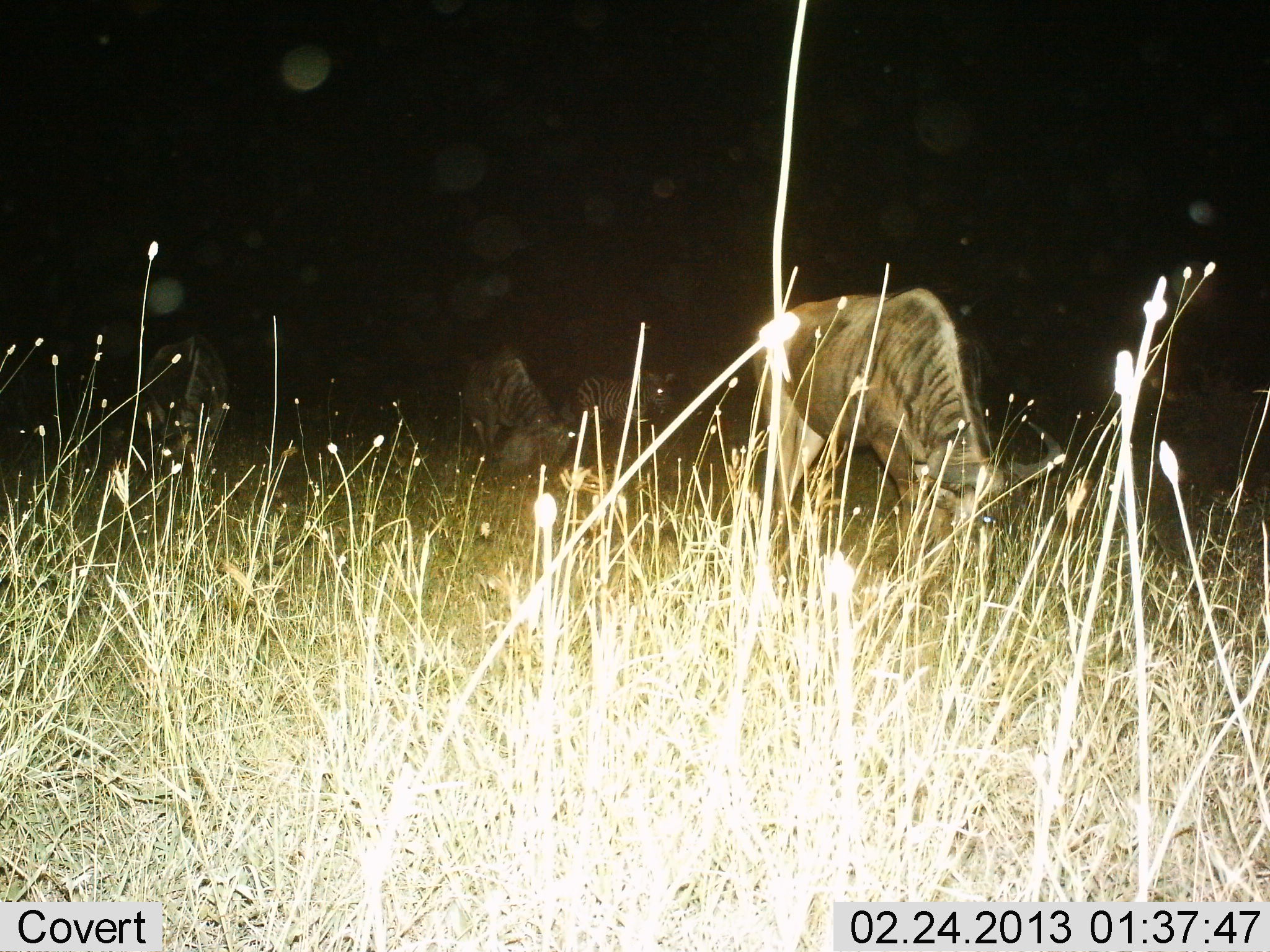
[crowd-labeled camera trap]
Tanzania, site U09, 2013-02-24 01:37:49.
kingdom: Animalia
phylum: Chordata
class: Mammalia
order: Artiodactyla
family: Bovidae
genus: Connochaetes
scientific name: Connochaetes taurinus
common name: blue wildebeest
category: wildebeest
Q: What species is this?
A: Wildebeest (blue wildebeest) (Connochaetes taurinus).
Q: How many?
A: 2.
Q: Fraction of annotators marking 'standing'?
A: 25%.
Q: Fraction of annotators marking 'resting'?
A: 0%.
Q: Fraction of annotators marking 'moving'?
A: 0%.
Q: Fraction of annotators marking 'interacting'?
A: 0%.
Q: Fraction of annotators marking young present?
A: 0%.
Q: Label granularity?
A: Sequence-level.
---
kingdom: Animalia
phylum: Chordata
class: Mammalia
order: Perissodactyla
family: Equidae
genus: Equus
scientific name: Equus quagga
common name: plains zebra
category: zebra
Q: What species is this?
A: Zebra (plains zebra) (Equus quagga).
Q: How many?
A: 1.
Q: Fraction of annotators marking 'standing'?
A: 83%.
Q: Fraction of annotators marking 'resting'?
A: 0%.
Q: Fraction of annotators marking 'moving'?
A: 0%.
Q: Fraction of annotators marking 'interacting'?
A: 0%.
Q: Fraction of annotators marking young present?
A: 0%.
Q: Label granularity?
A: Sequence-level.